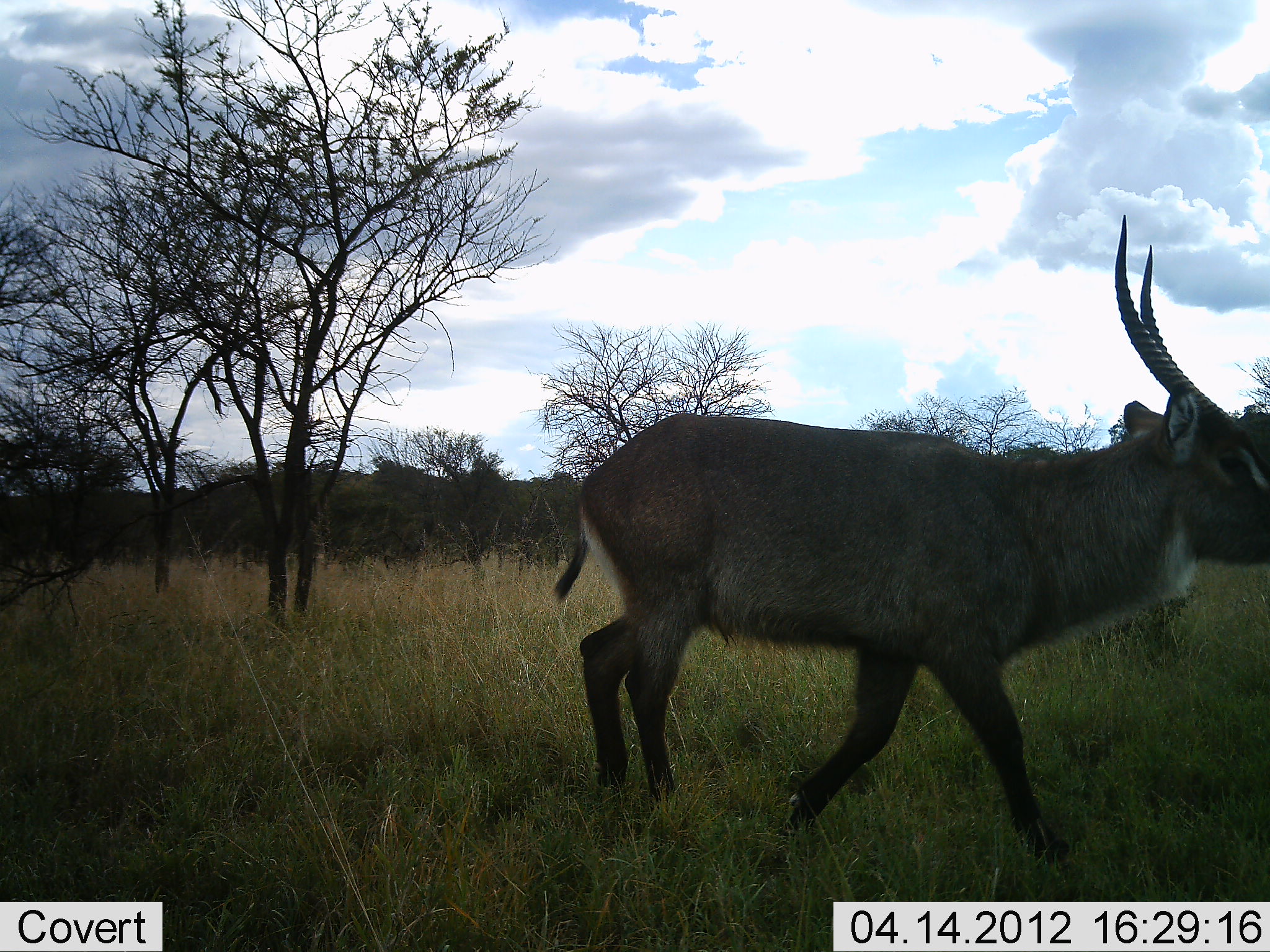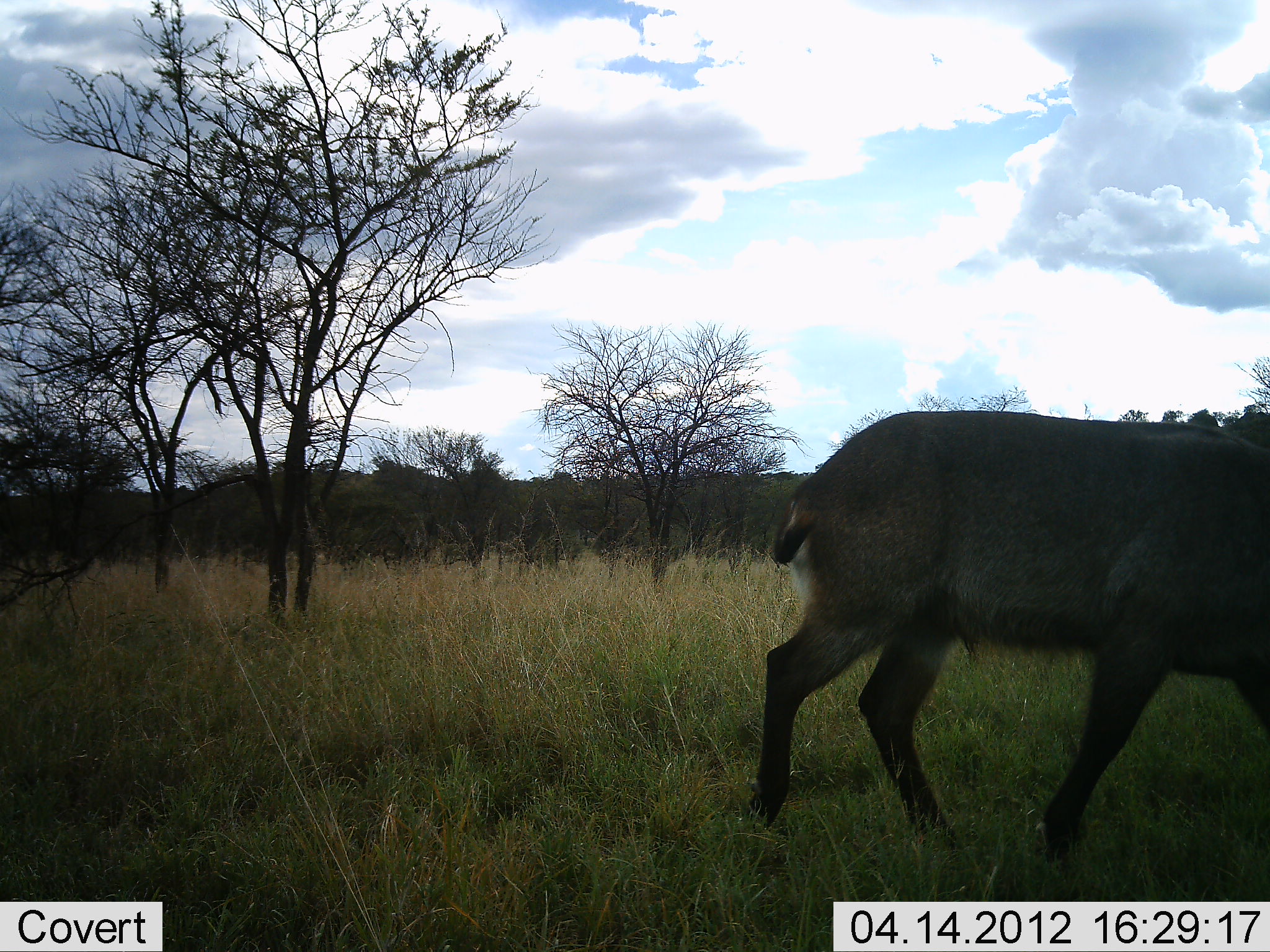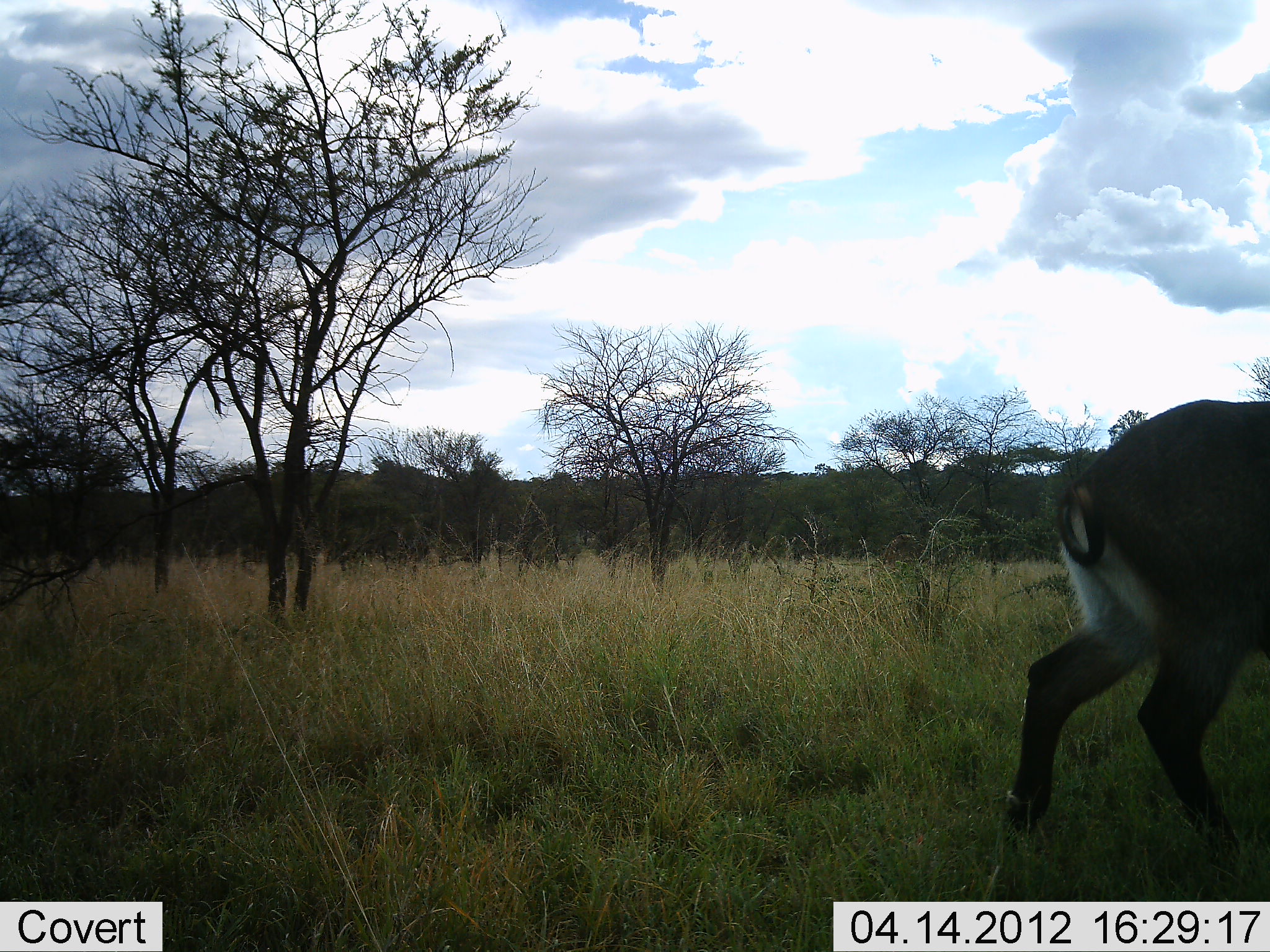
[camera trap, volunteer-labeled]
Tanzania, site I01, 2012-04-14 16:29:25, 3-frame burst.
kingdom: Animalia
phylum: Chordata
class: Mammalia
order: Artiodactyla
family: Bovidae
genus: Kobus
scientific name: Kobus ellipsiprymnus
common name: waterbuck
Waterbuck (Kobus ellipsiprymnus), count 1. Behavior (volunteer vote fractions): standing 0%, resting 0%, moving 100%, interacting 0%. Young present (vote fraction): 0%. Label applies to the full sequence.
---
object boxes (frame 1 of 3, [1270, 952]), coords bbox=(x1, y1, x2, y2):
animal: bbox=(541, 208, 1270, 878)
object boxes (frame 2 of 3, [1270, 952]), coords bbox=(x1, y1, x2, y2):
animal: bbox=(747, 411, 1270, 878)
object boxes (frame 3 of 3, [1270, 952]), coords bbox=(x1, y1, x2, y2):
animal: bbox=(998, 398, 1270, 878)